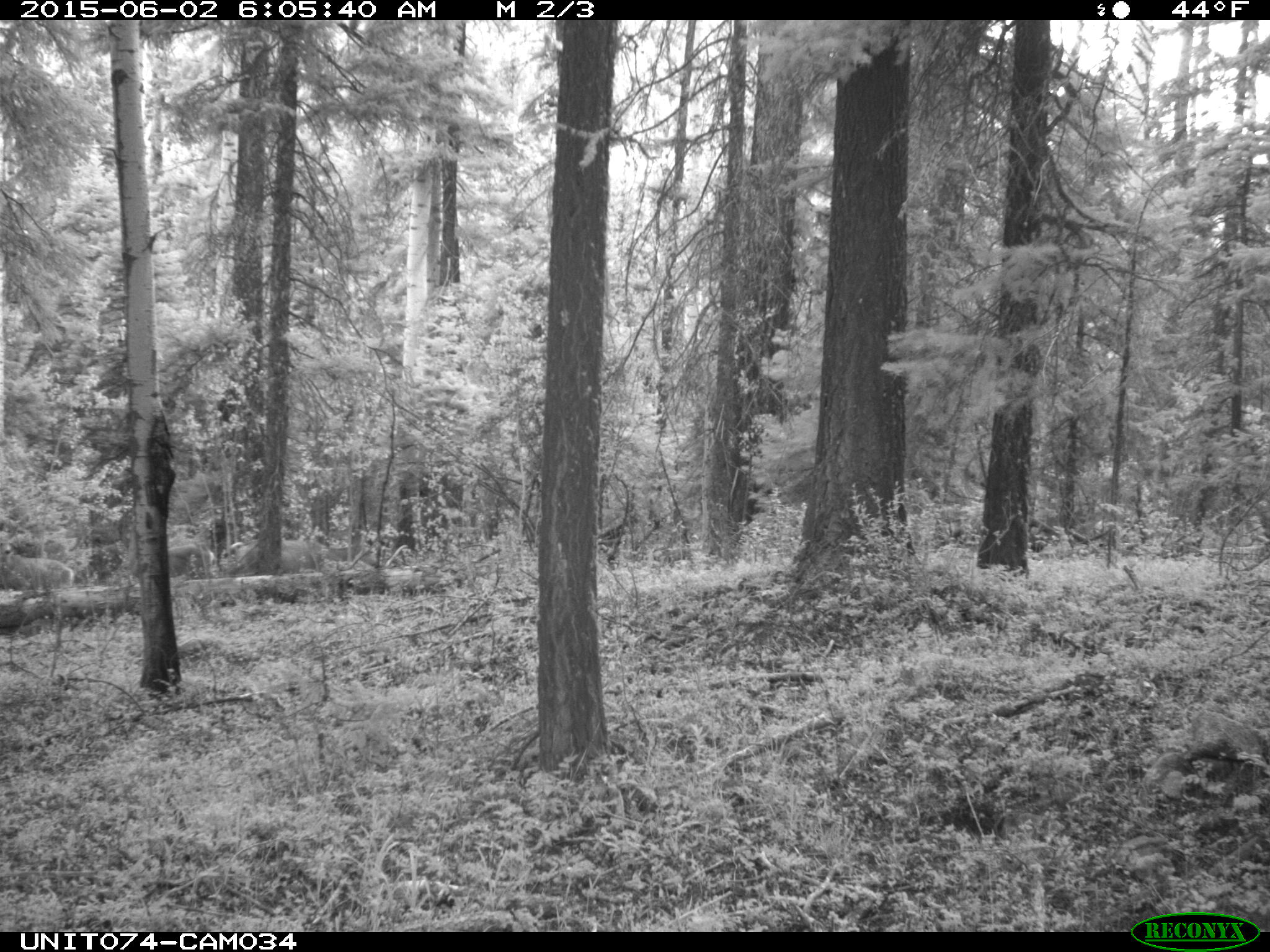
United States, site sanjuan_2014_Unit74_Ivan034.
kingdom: Animalia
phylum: Chordata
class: Mammalia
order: Artiodactyla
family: Cervidae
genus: Odocoileus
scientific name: Odocoileus hemionus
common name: mule deer